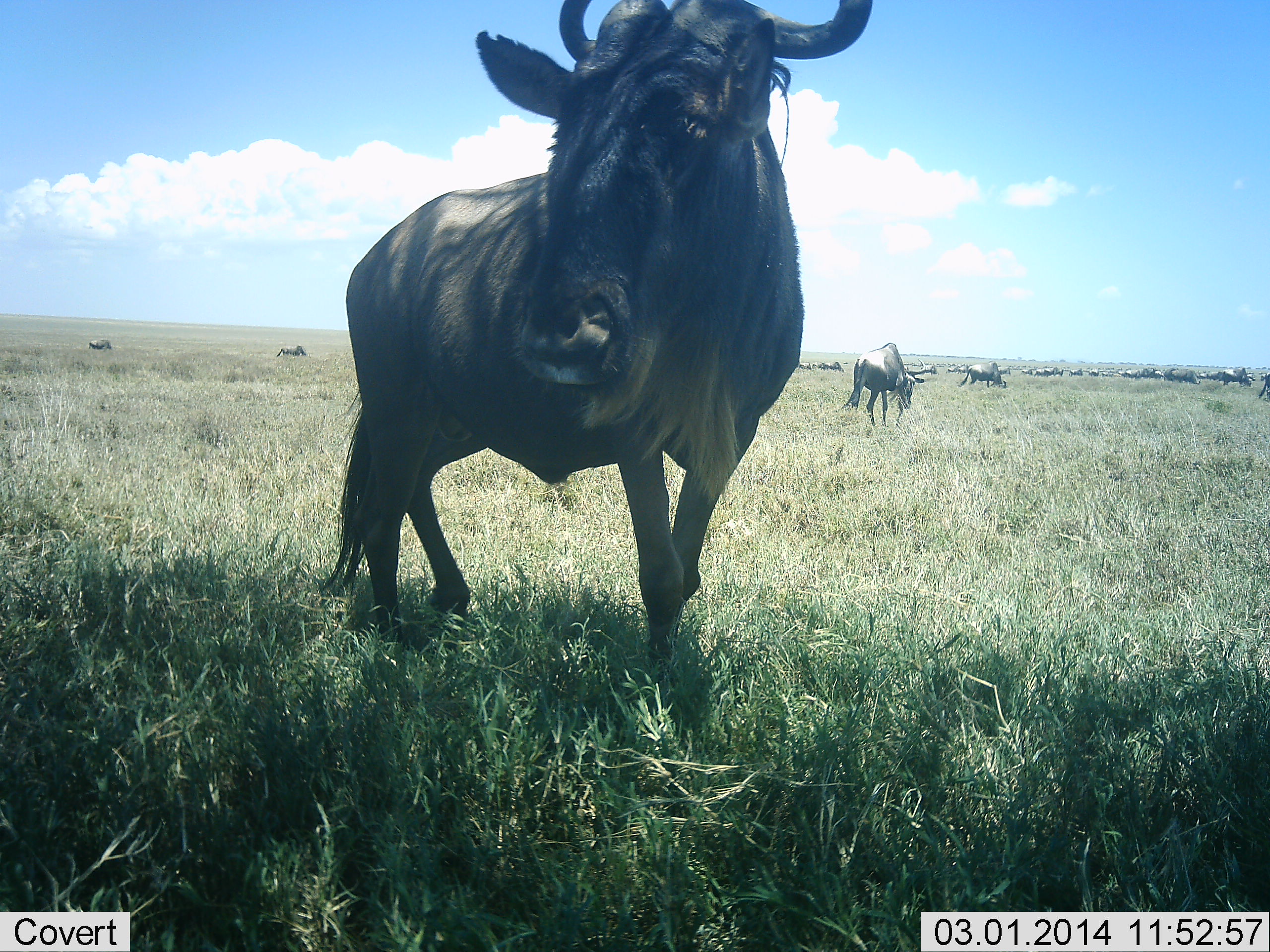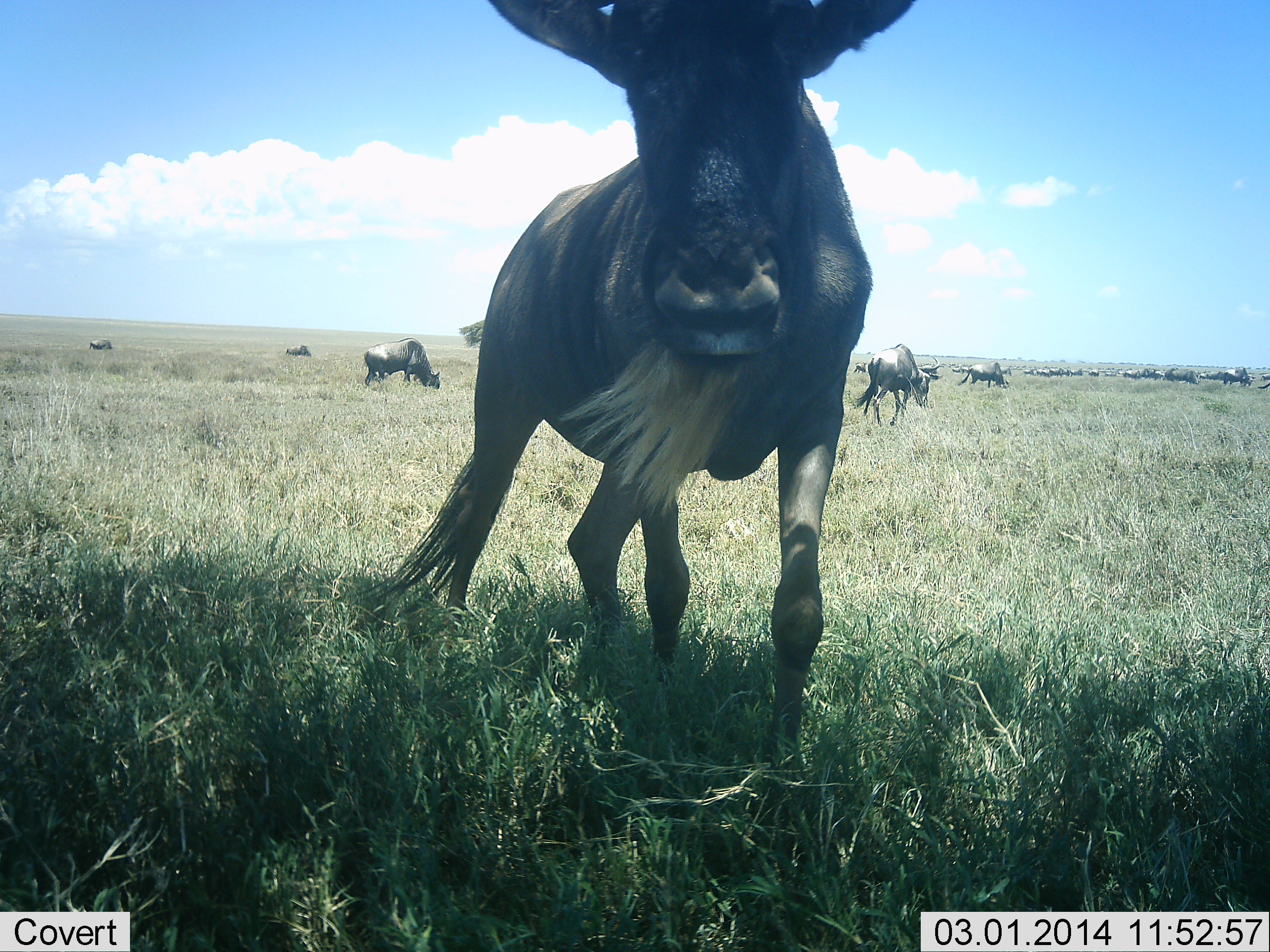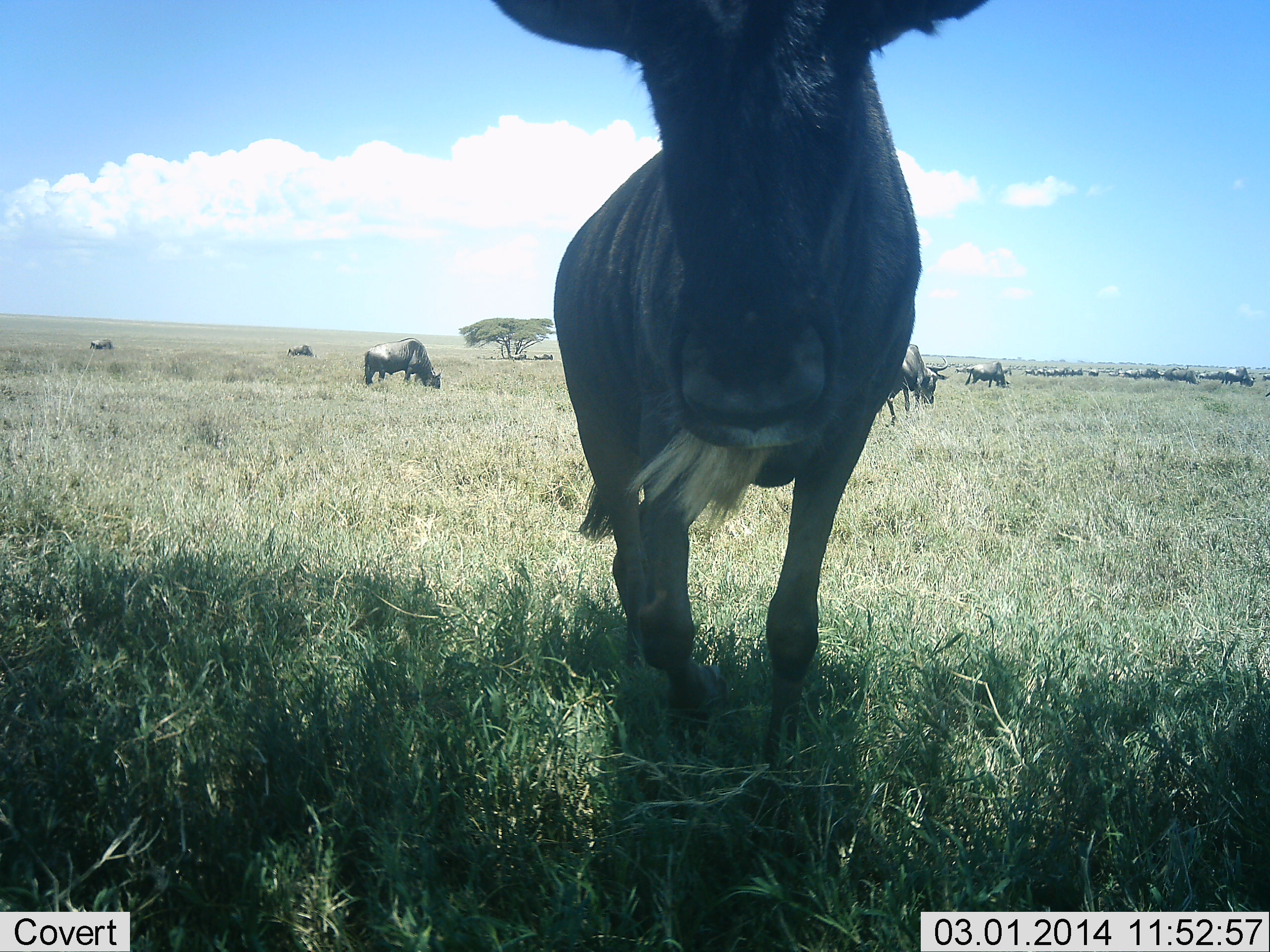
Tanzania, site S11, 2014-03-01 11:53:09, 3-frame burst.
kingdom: Animalia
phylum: Chordata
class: Mammalia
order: Artiodactyla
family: Bovidae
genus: Connochaetes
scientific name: Connochaetes taurinus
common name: blue wildebeest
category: wildebeest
Wildebeest (blue wildebeest) (Connochaetes taurinus), count 11-50. Behavior (volunteer vote fractions): standing 40%, resting 0%, moving 80%, interacting 10%. Young present (vote fraction): 0%. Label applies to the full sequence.